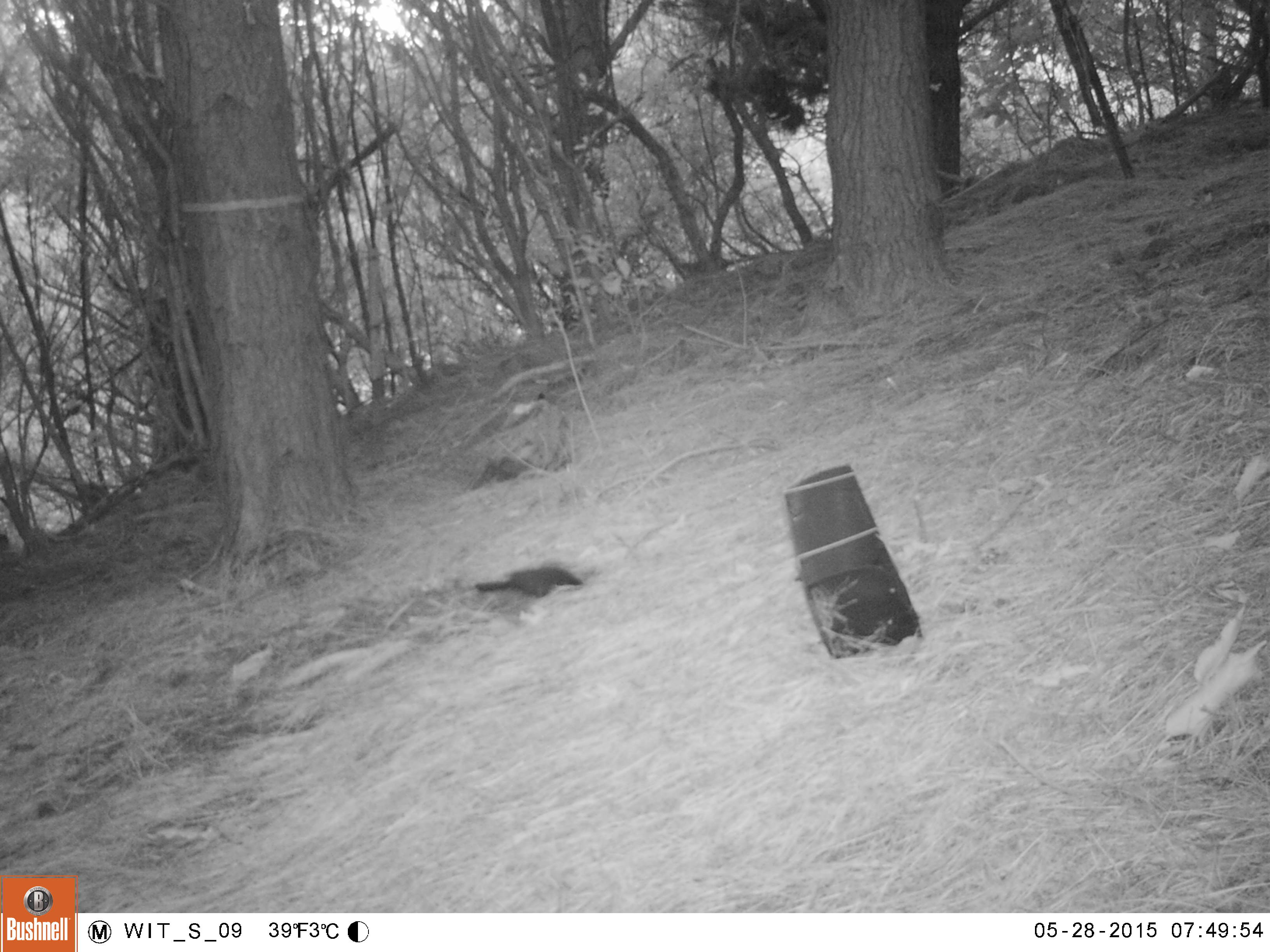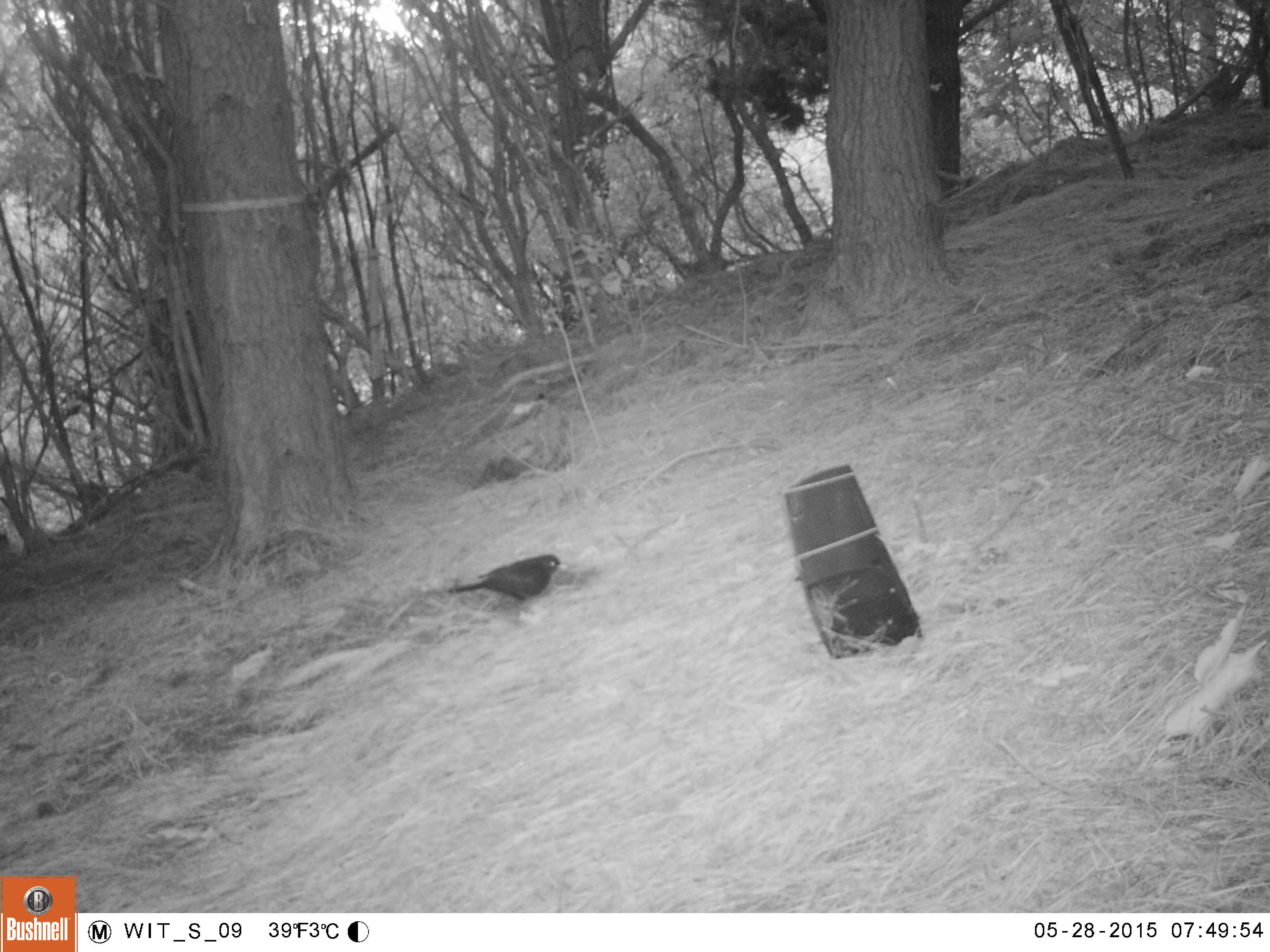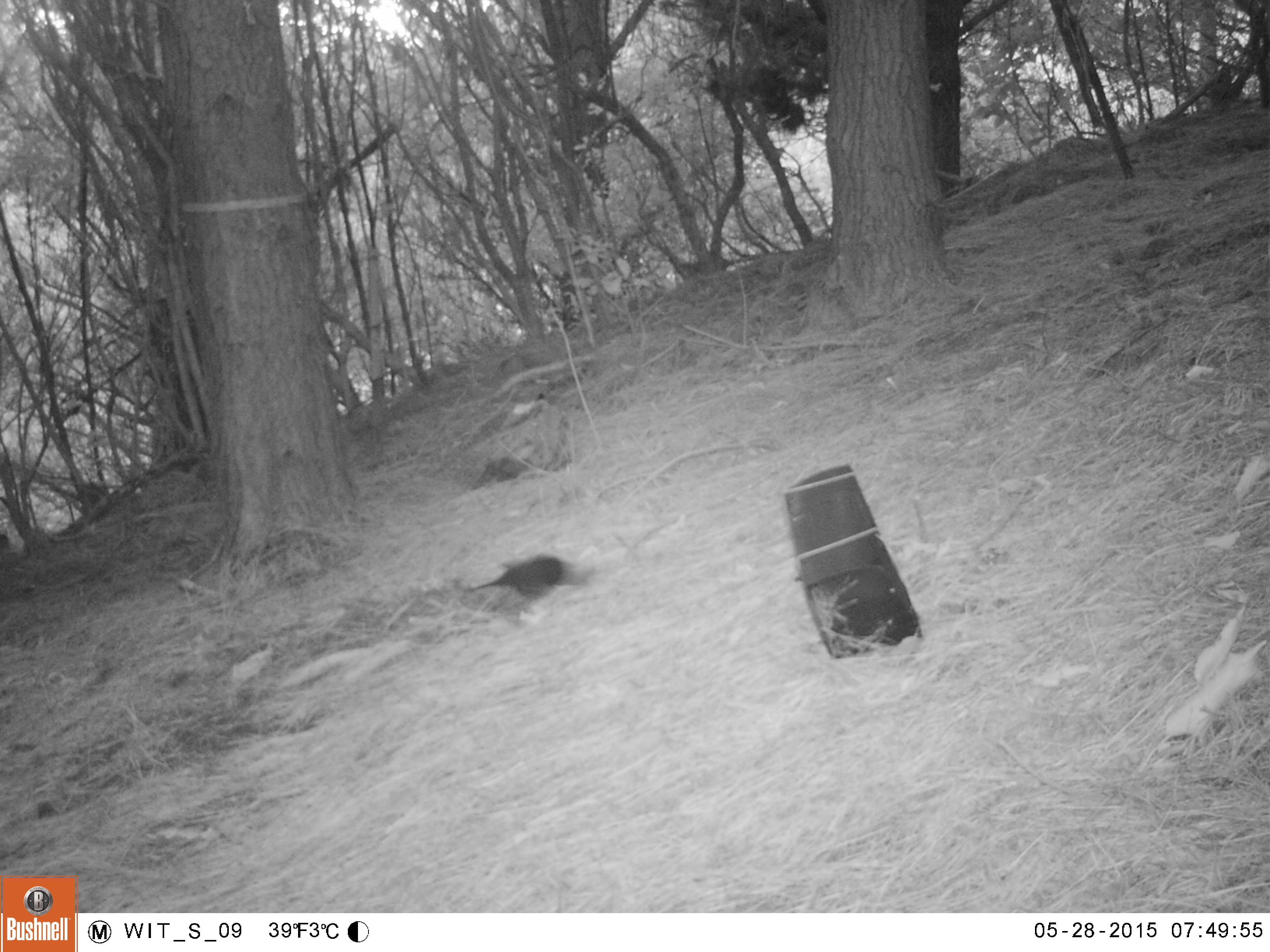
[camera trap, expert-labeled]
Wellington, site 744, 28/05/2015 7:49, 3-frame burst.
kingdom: Animalia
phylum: Chordata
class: Aves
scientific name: Aves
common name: bird